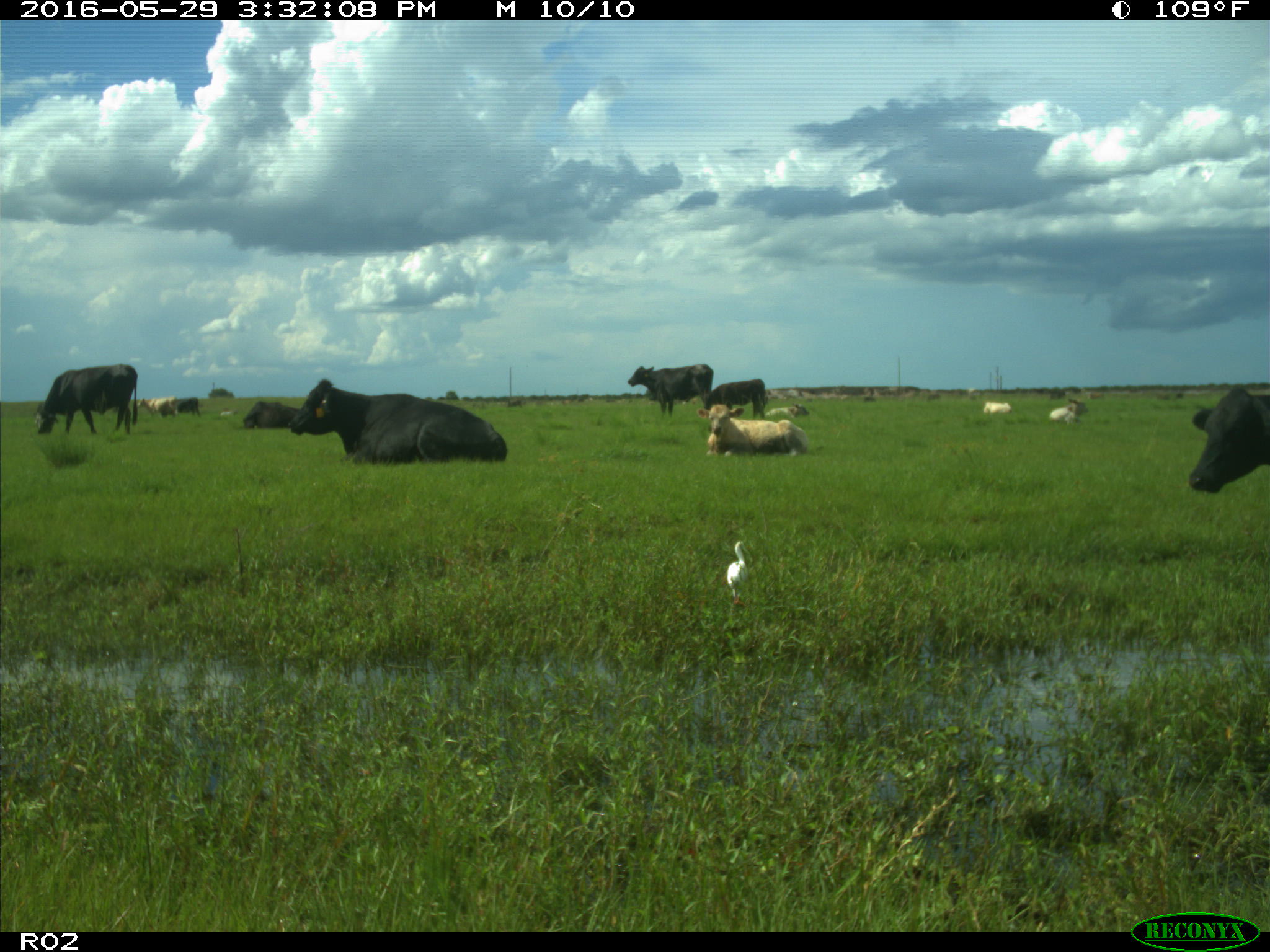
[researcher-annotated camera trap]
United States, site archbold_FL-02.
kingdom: Animalia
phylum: Chordata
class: Mammalia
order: Artiodactyla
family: Bovidae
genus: Bos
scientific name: Bos taurus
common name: domestic cow